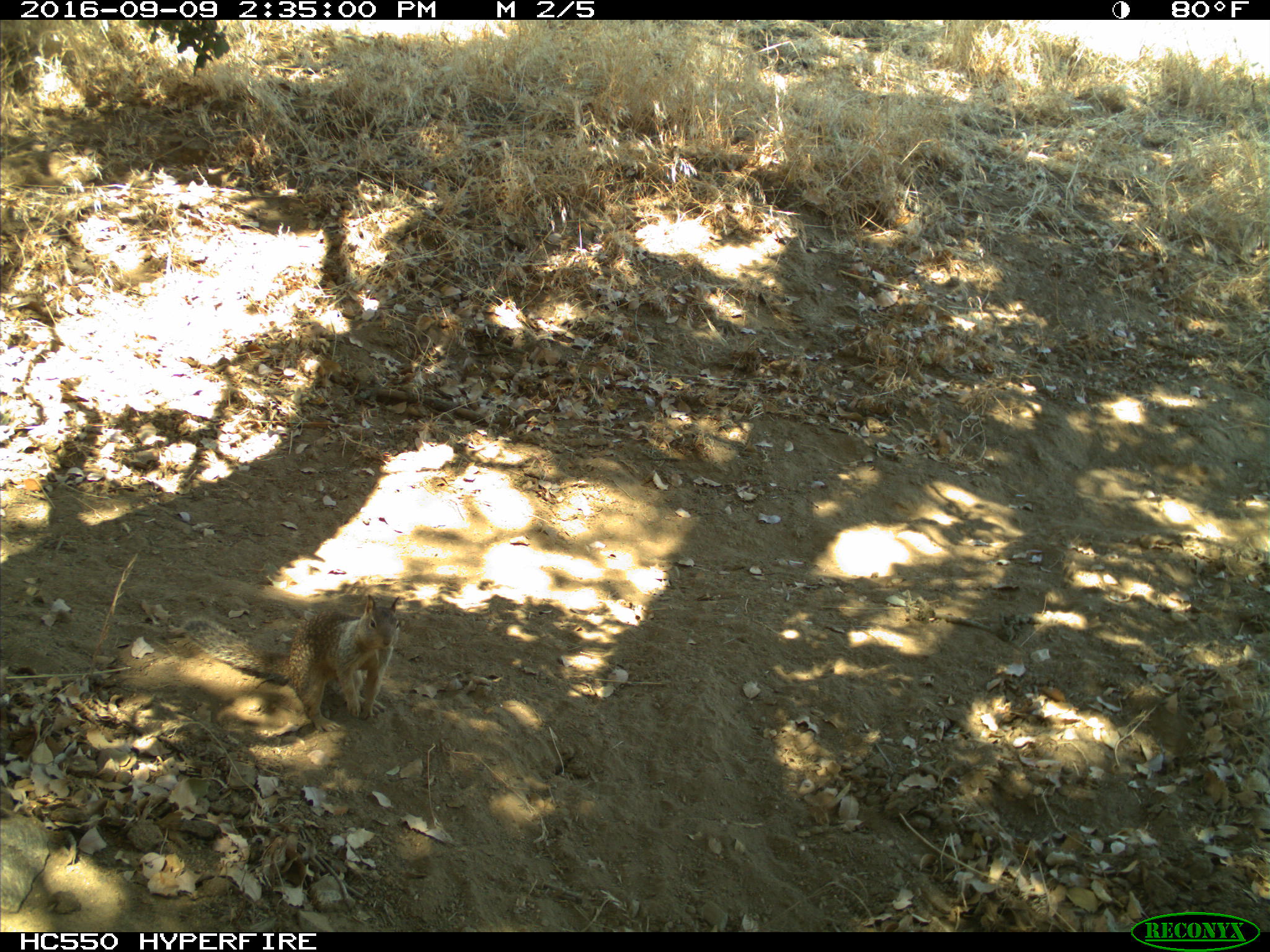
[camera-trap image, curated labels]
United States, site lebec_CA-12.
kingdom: Animalia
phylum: Chordata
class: Mammalia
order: Rodentia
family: Sciuridae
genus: Otospermophilus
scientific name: Otospermophilus beecheyi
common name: california ground squirrel